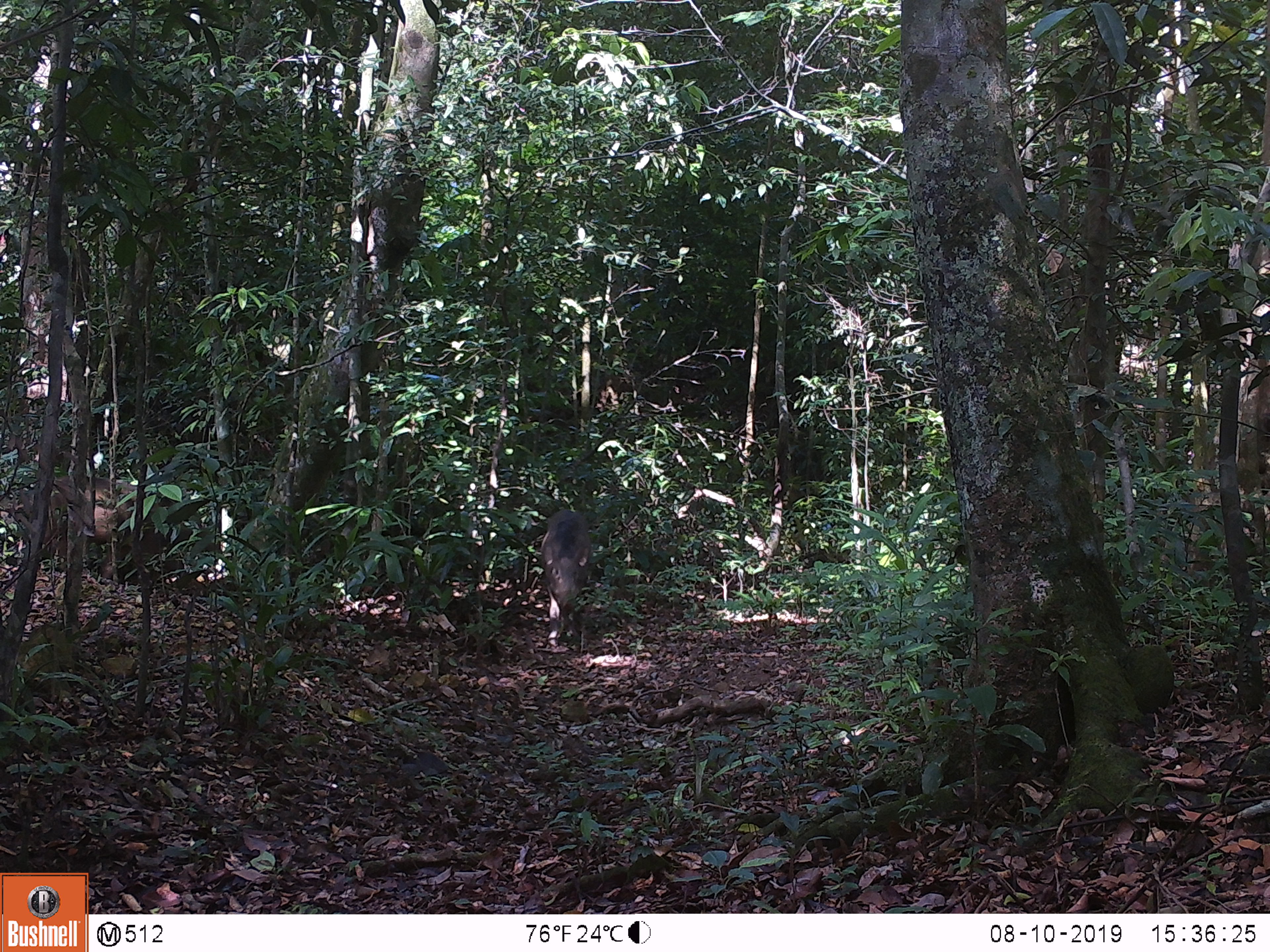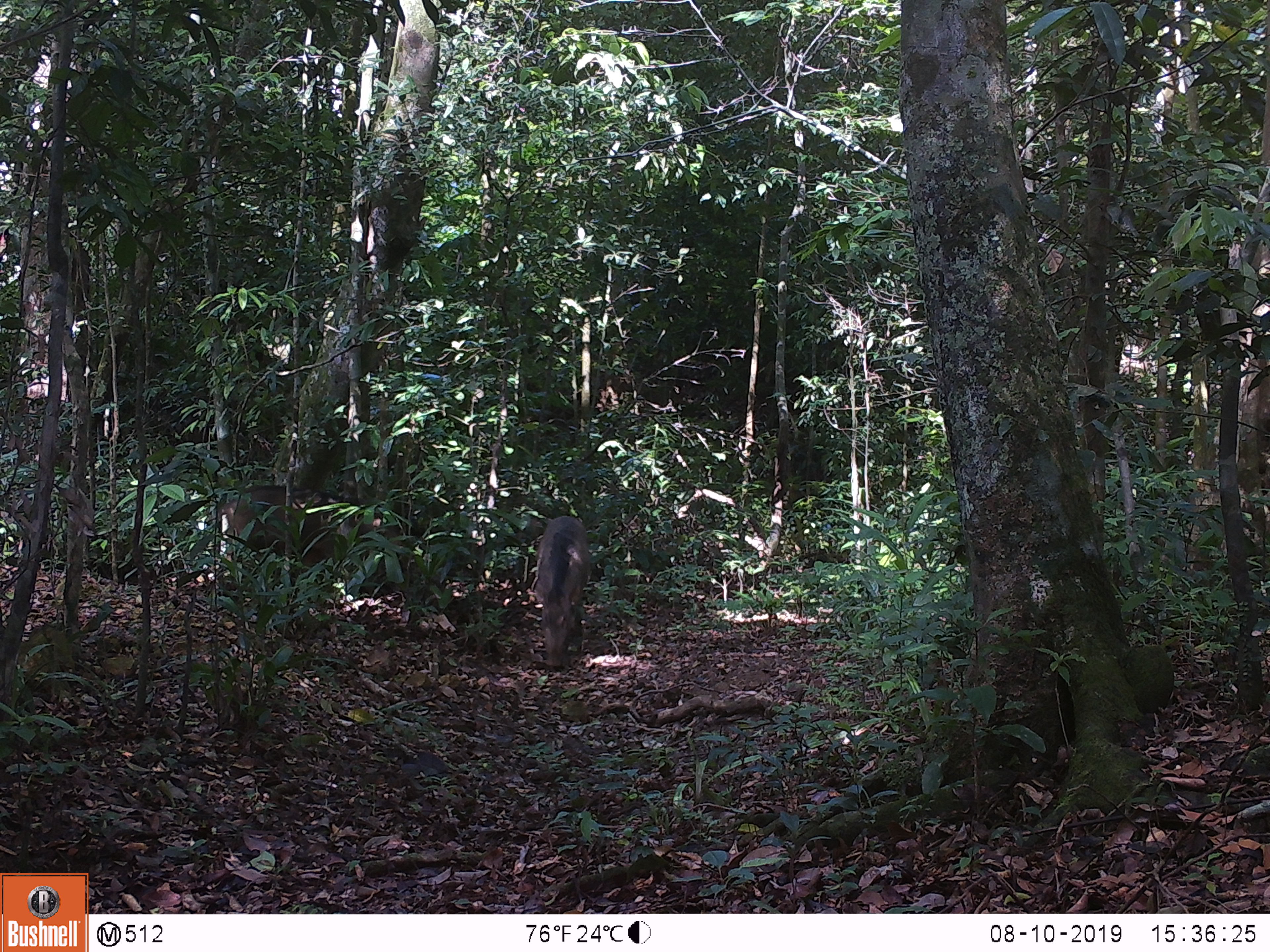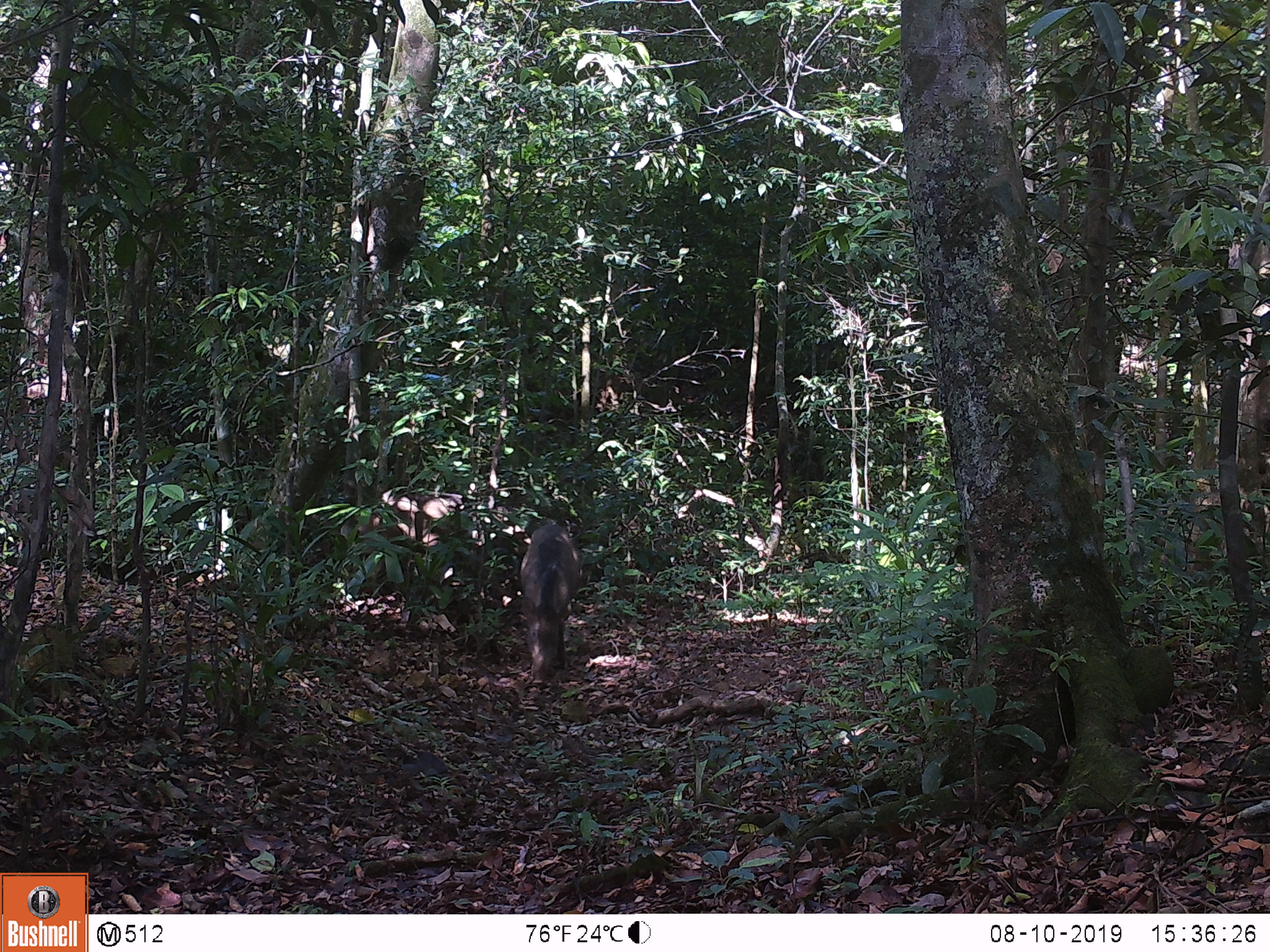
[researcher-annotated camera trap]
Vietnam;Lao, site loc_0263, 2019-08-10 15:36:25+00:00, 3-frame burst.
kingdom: Animalia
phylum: Chordata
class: Mammalia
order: Artiodactyla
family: Suidae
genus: Sus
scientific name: Sus scrofa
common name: eurasian wild pig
Eurasian wild pig (Sus scrofa). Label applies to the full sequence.